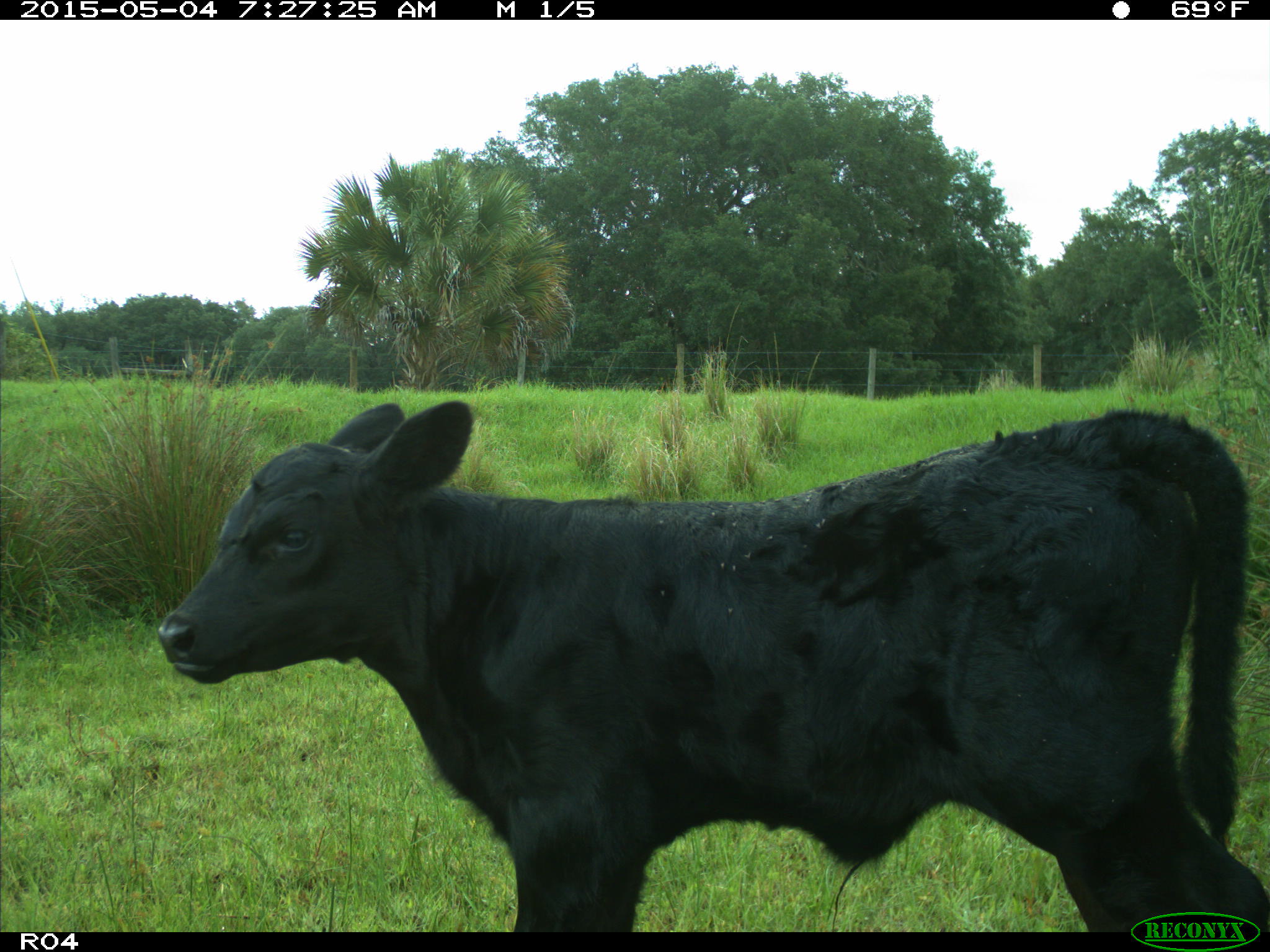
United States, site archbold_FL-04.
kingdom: Animalia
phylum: Chordata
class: Mammalia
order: Artiodactyla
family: Bovidae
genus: Bos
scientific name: Bos taurus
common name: domestic cow